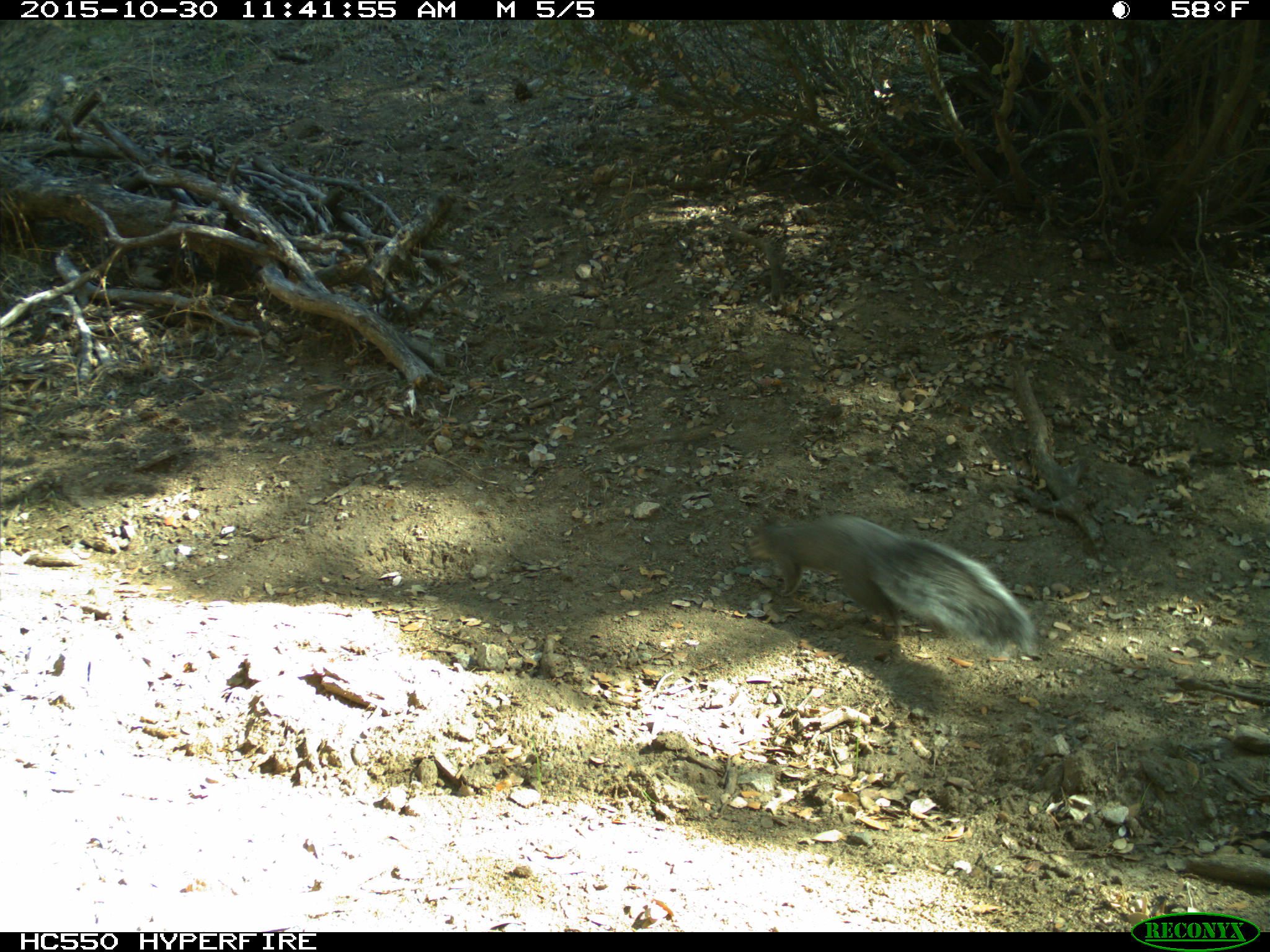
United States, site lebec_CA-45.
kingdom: Animalia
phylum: Chordata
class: Mammalia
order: Rodentia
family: Sciuridae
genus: Sciurus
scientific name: Sciurus carolinensis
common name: eastern gray squirrel